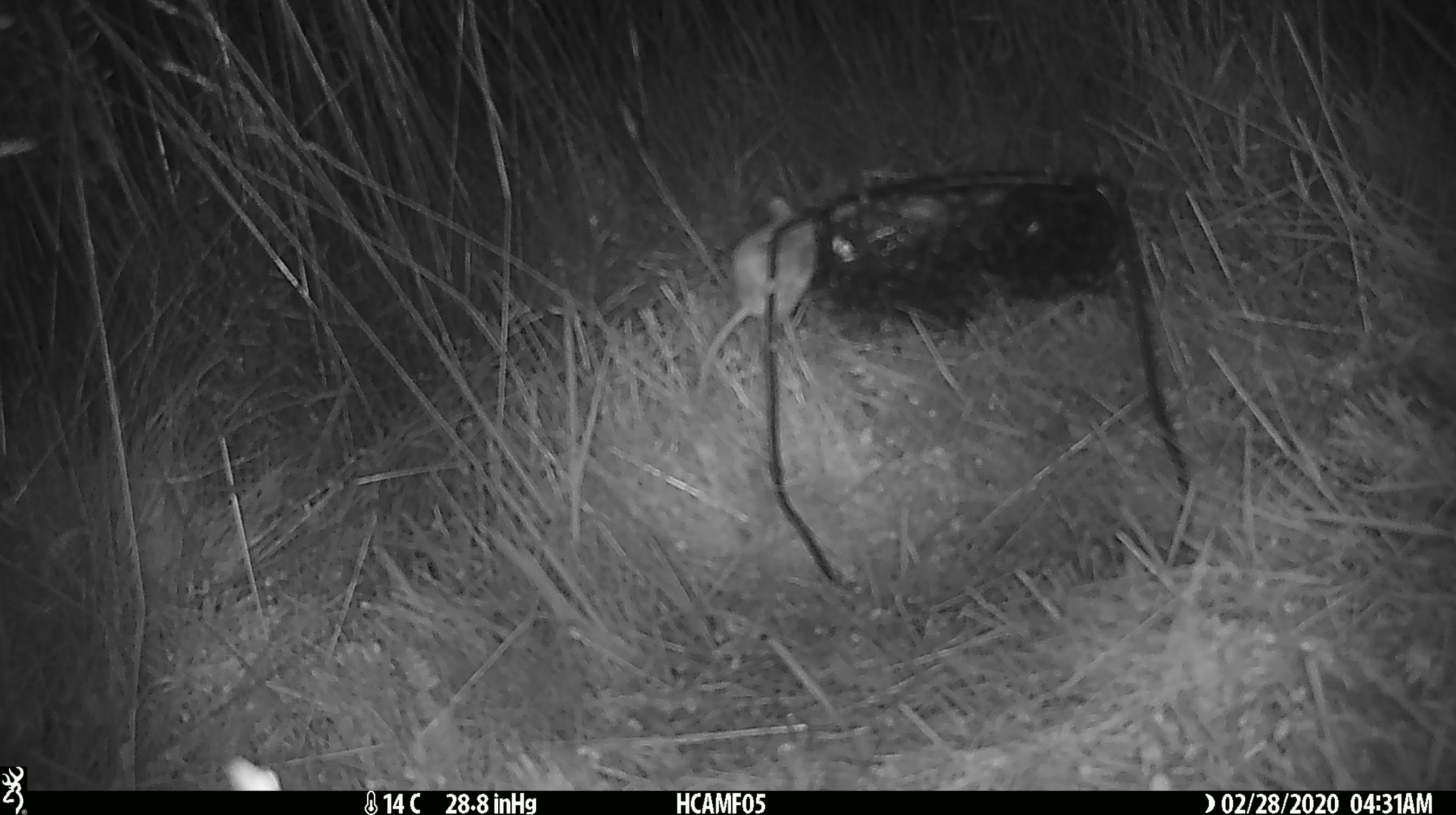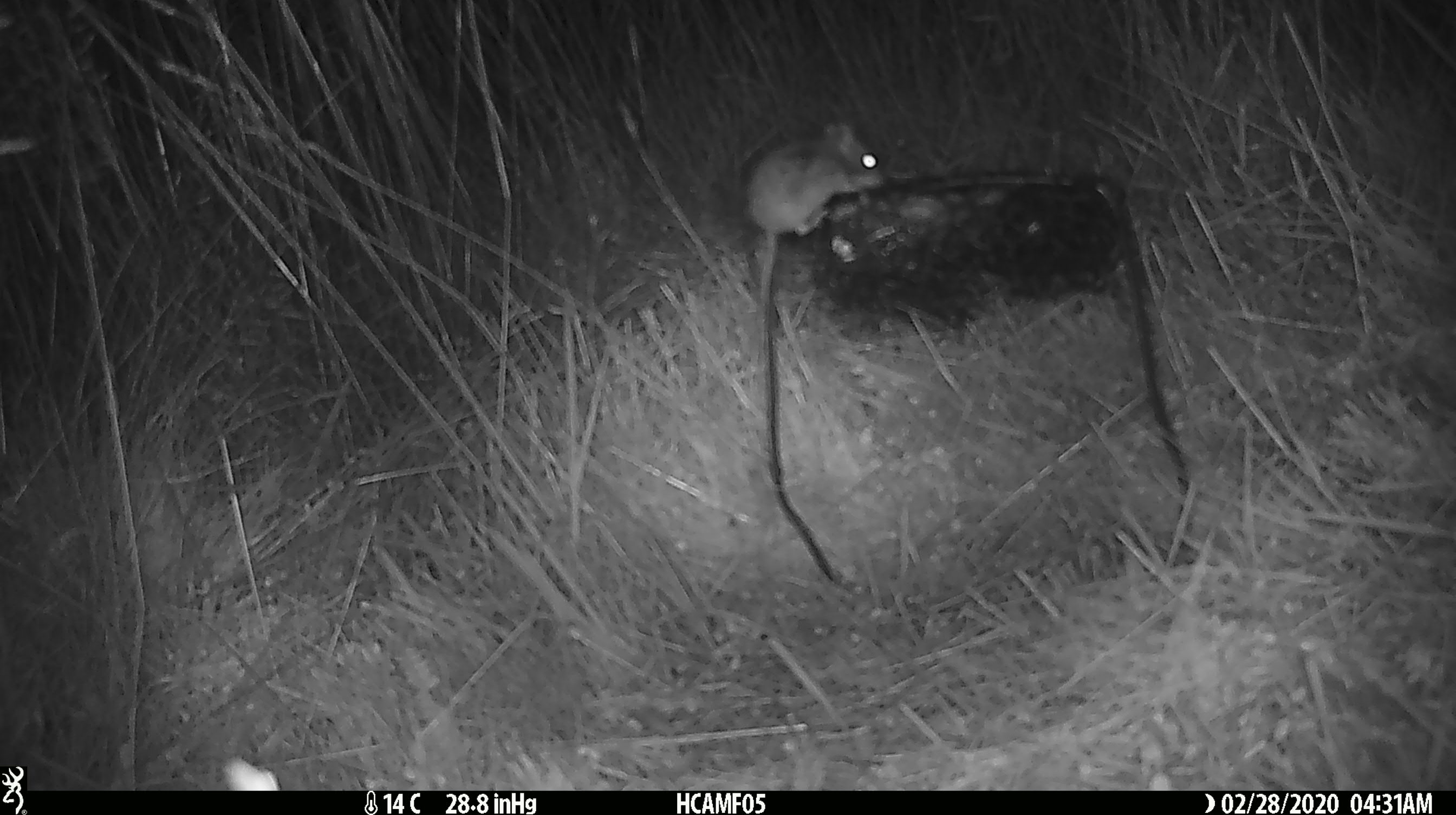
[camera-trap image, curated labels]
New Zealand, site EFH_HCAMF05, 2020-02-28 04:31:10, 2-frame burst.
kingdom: Animalia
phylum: Chordata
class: Mammalia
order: Rodentia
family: Muridae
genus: Mus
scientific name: Mus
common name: mouse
Mouse (Mus).